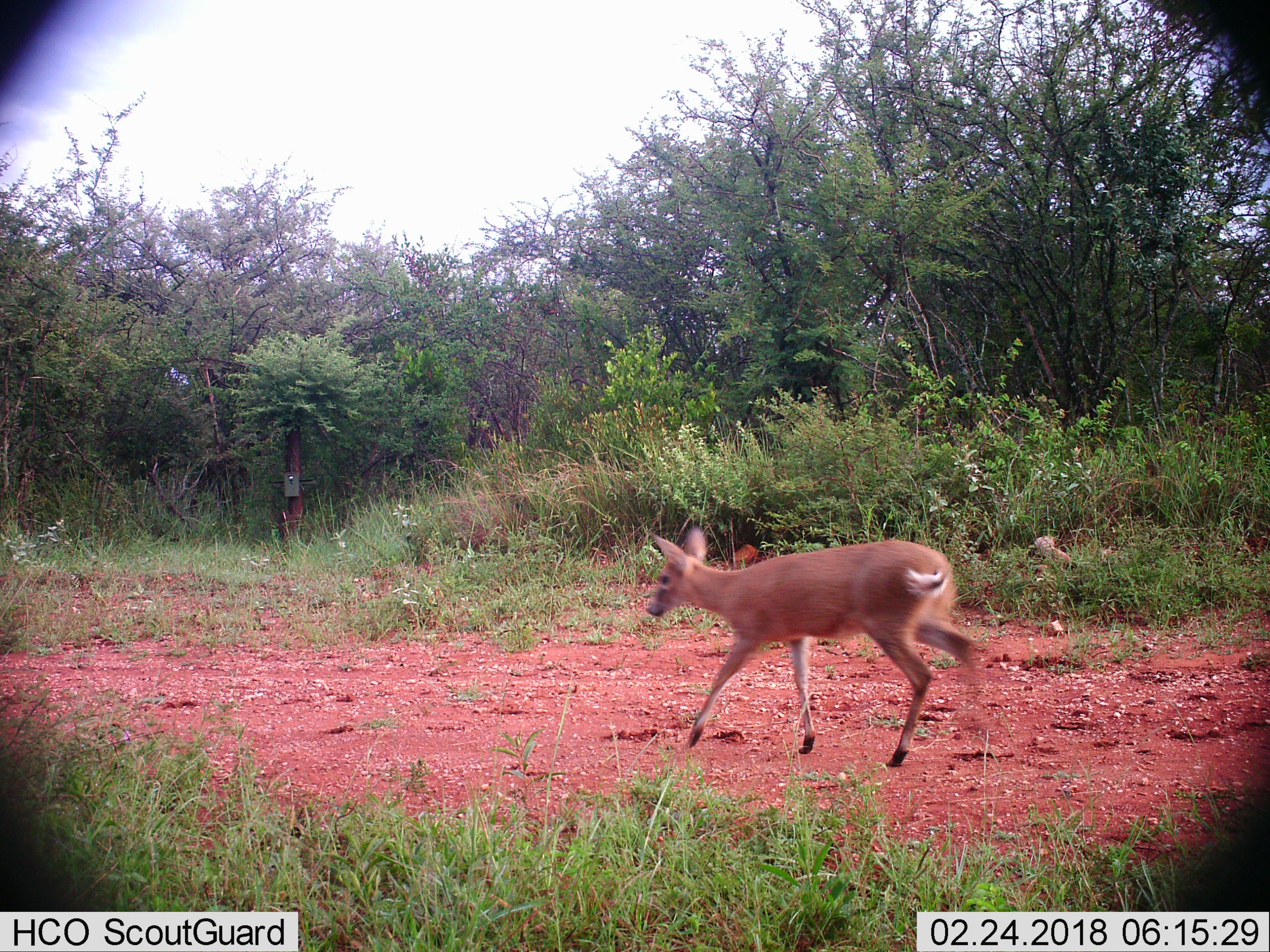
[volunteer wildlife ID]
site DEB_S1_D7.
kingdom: Animalia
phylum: Chordata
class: Mammalia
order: Artiodactyla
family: Bovidae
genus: Sylvicapra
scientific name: Sylvicapra grimmia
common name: common duiker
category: duikercommongrey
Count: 1.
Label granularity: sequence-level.